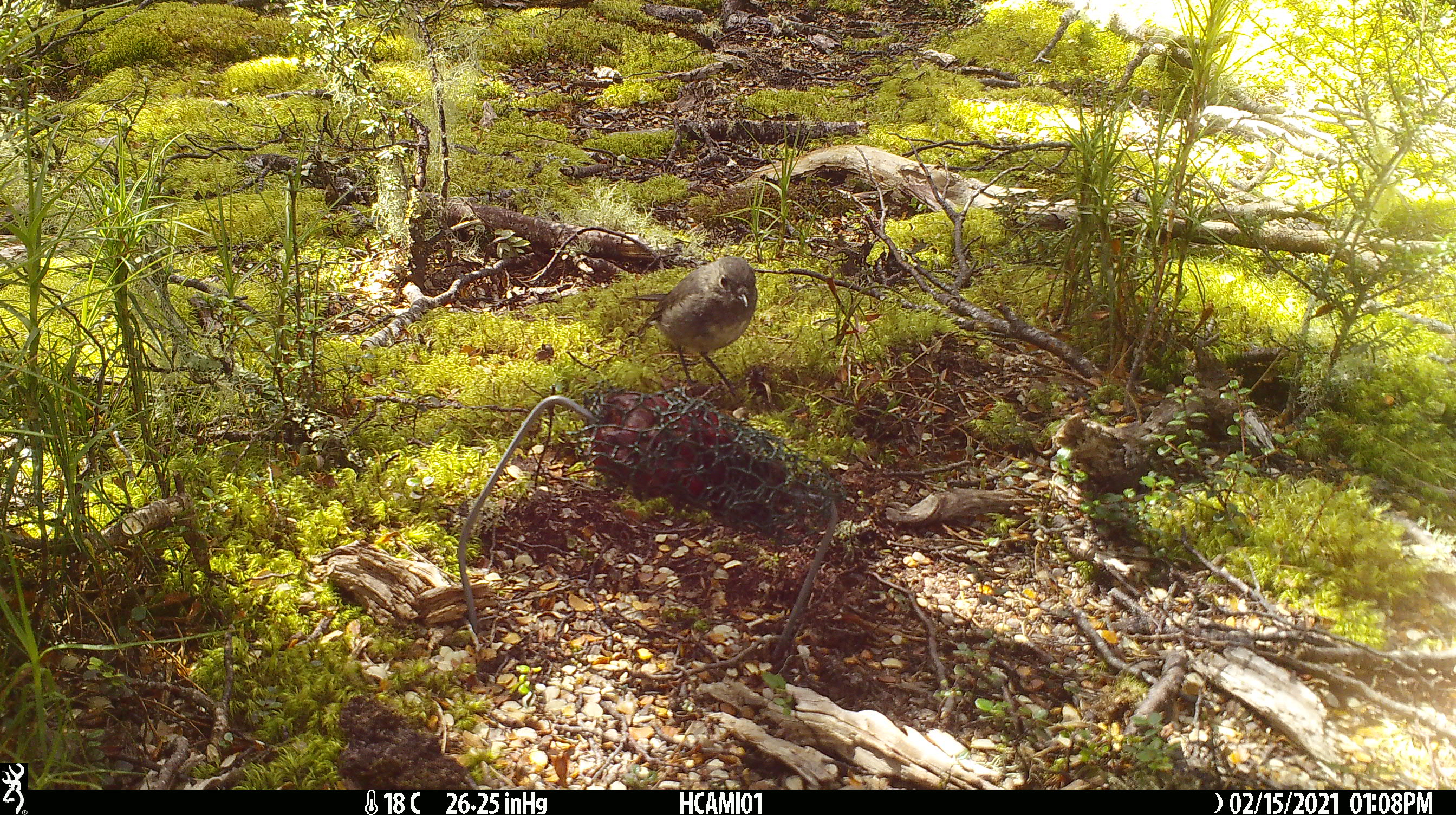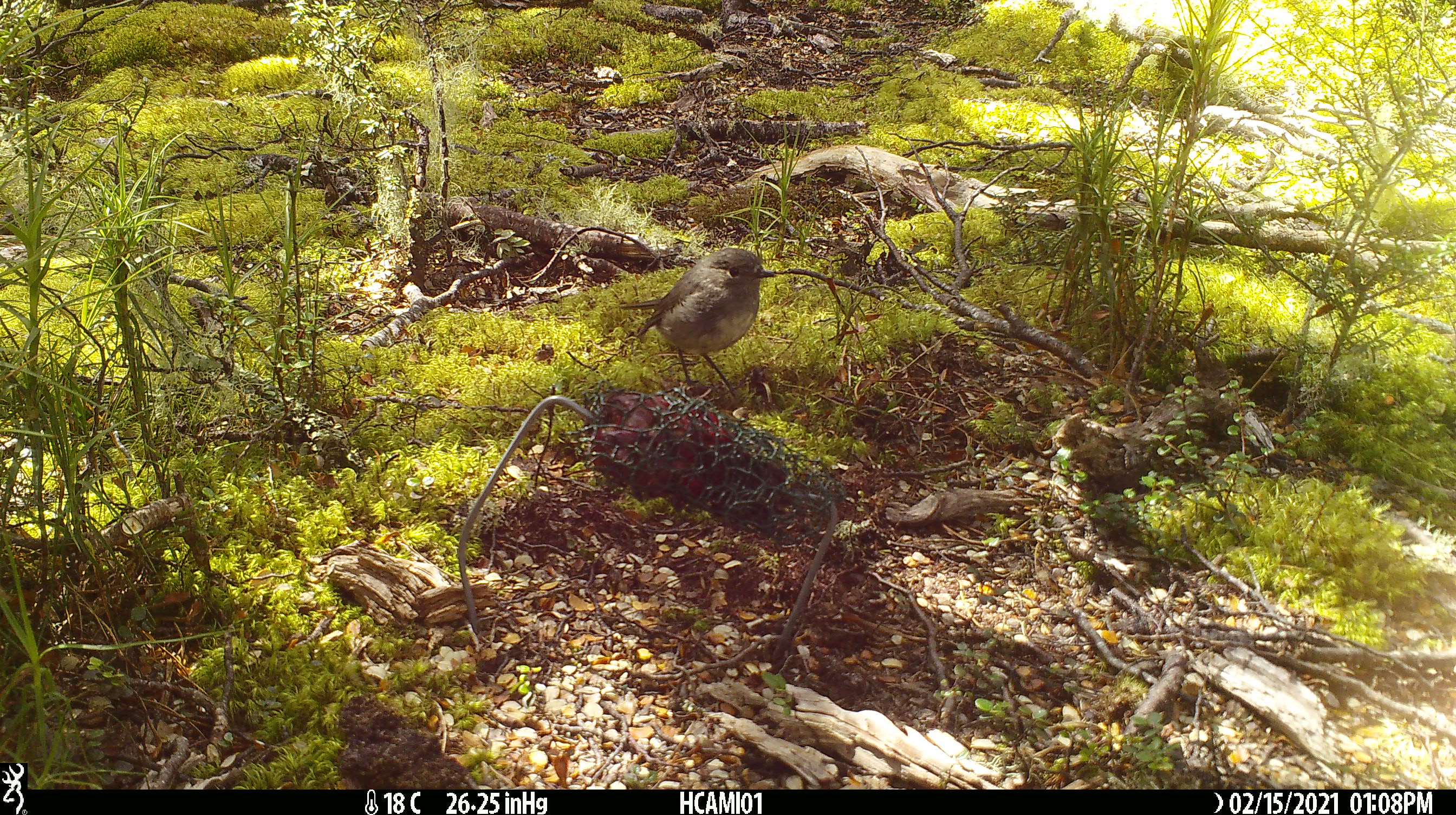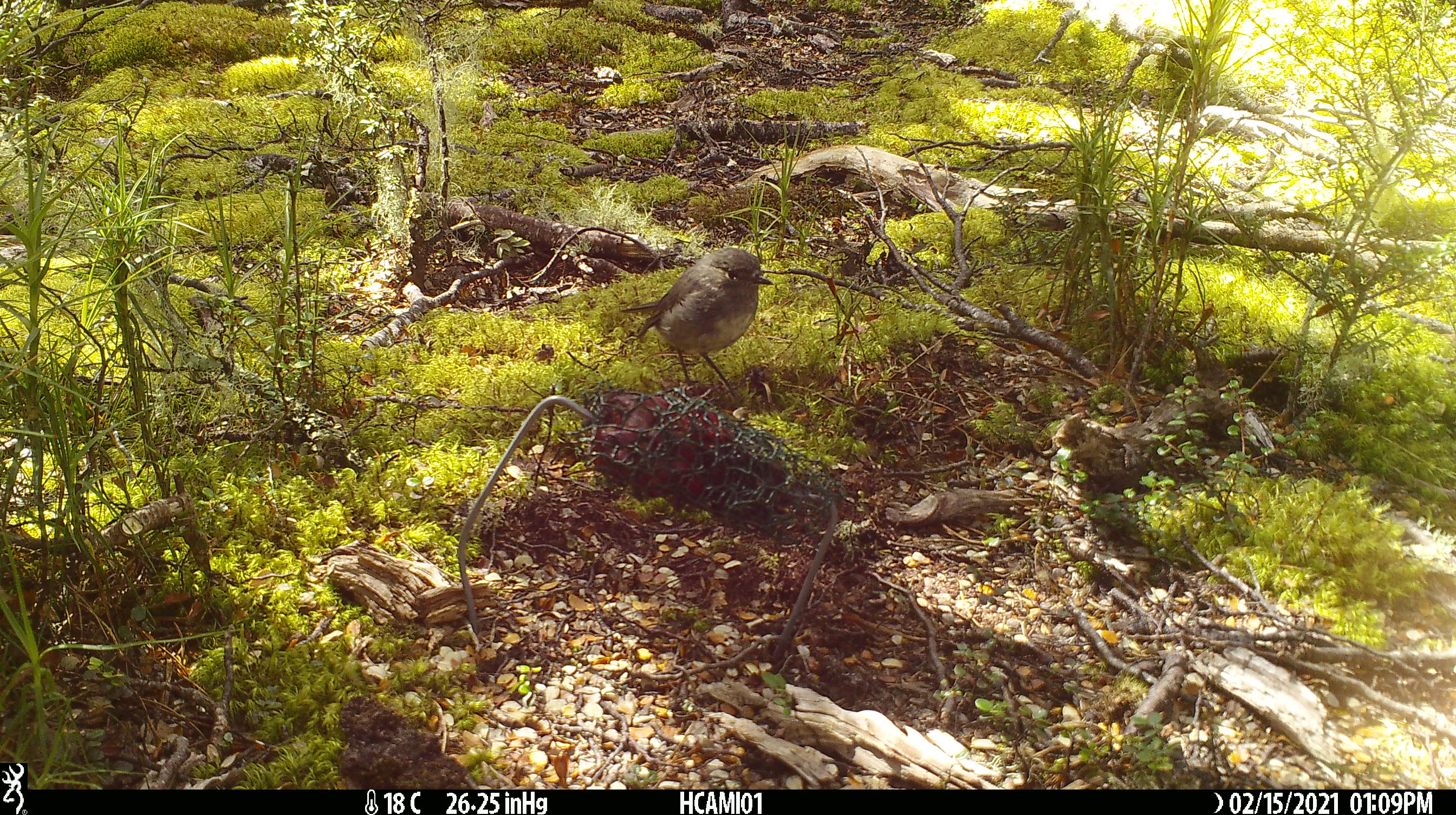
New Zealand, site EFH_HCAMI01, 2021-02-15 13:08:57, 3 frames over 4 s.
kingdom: Animalia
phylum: Chordata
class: Aves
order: Passeriformes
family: Petroicidae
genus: Petroica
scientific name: Petroica australis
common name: new zealand robin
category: robin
Robin (new zealand robin) (Petroica australis).